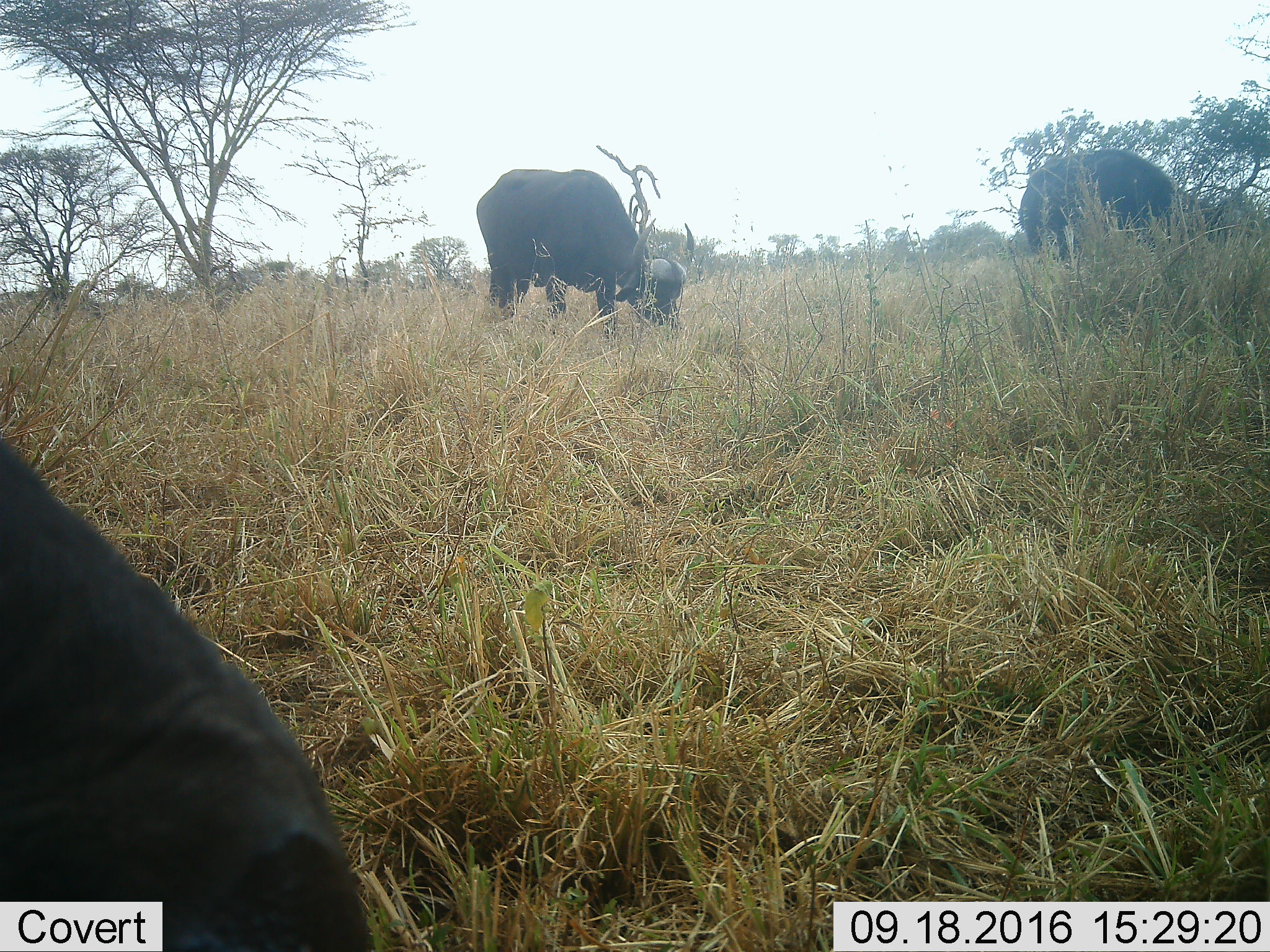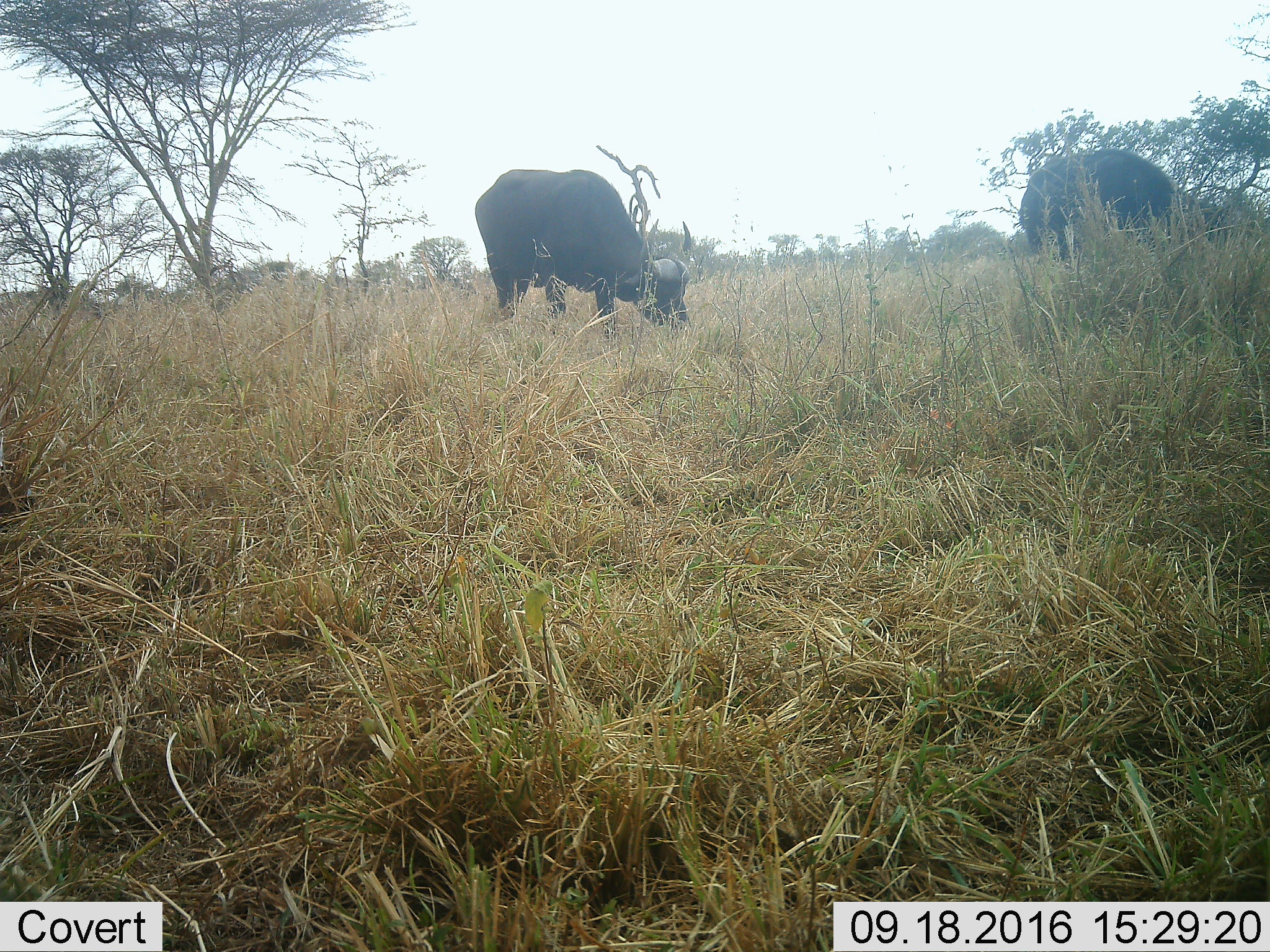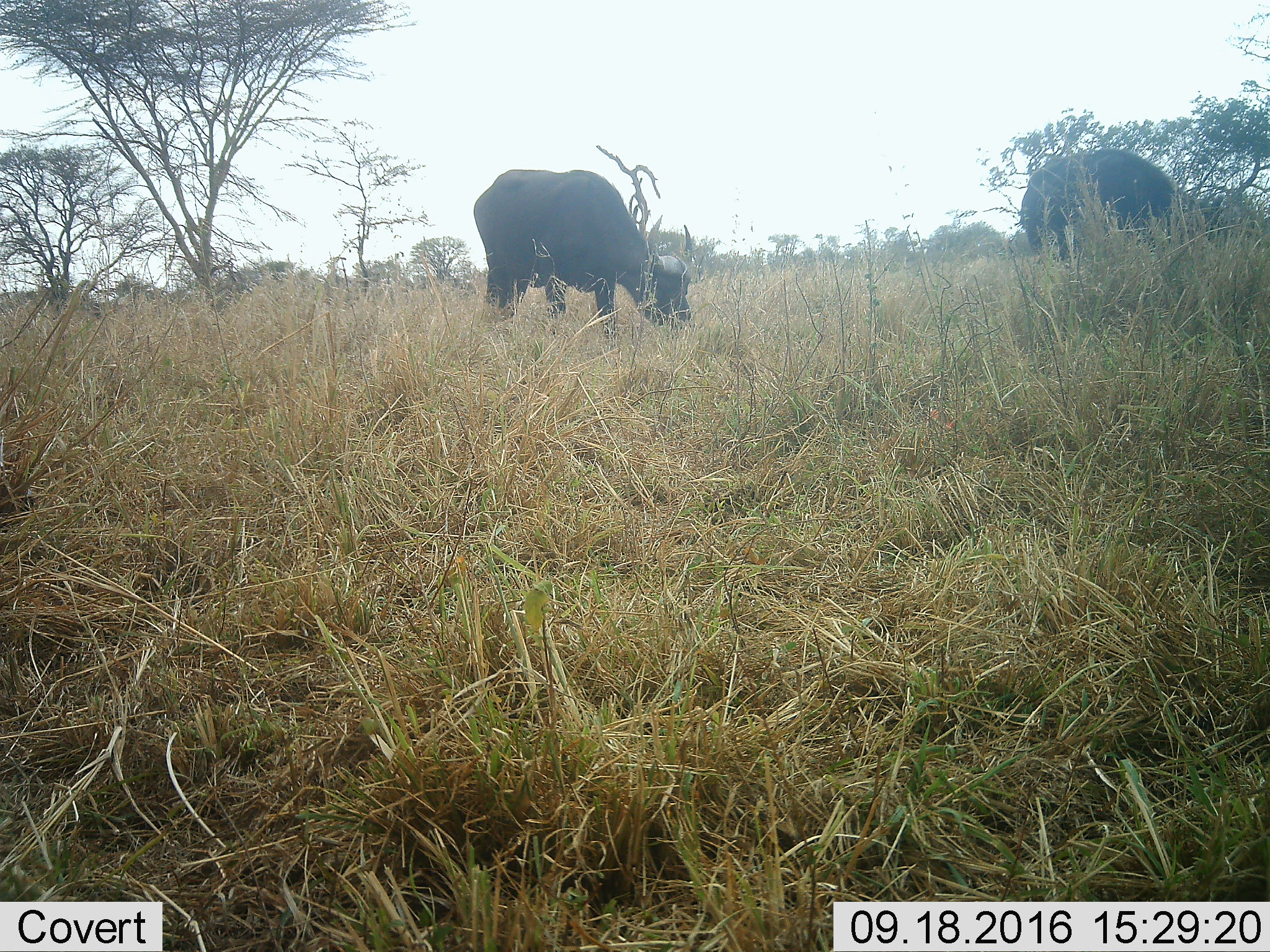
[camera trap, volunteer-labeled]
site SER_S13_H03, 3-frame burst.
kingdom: Animalia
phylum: Chordata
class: Mammalia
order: Artiodactyla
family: Bovidae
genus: Syncerus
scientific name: Syncerus caffer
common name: african buffalo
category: buffalo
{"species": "buffalo (african buffalo) (Syncerus caffer)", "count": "3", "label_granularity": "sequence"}